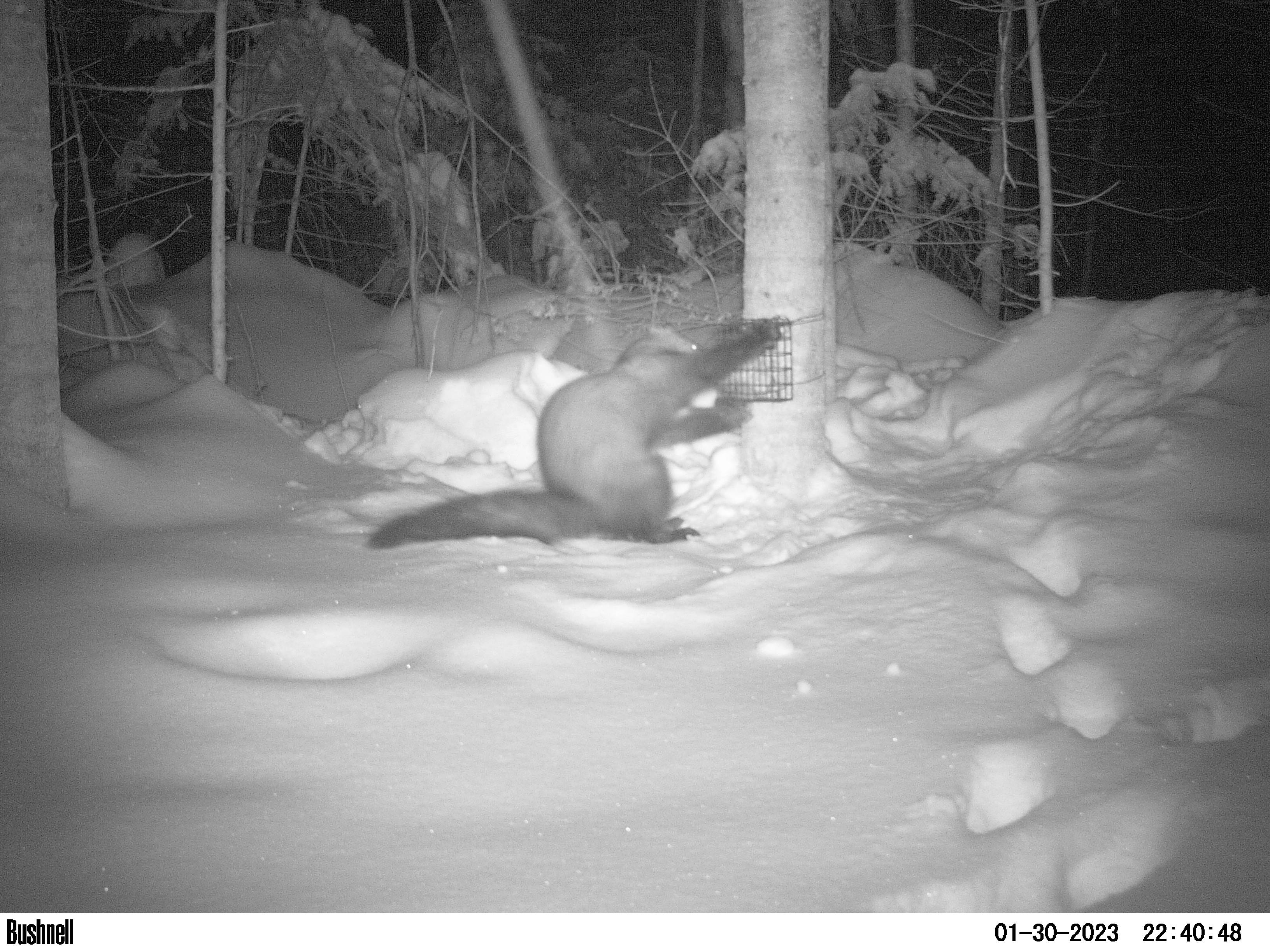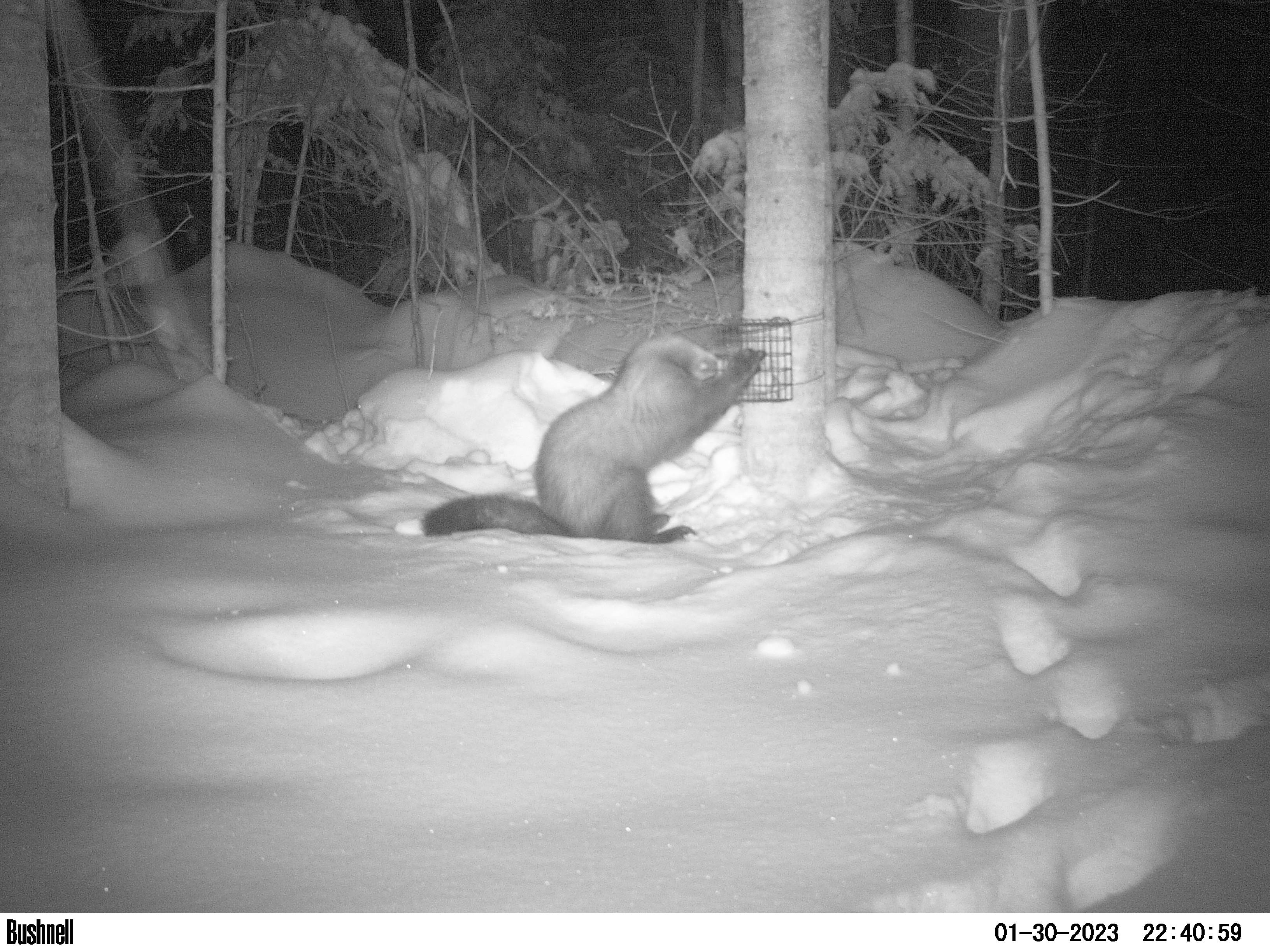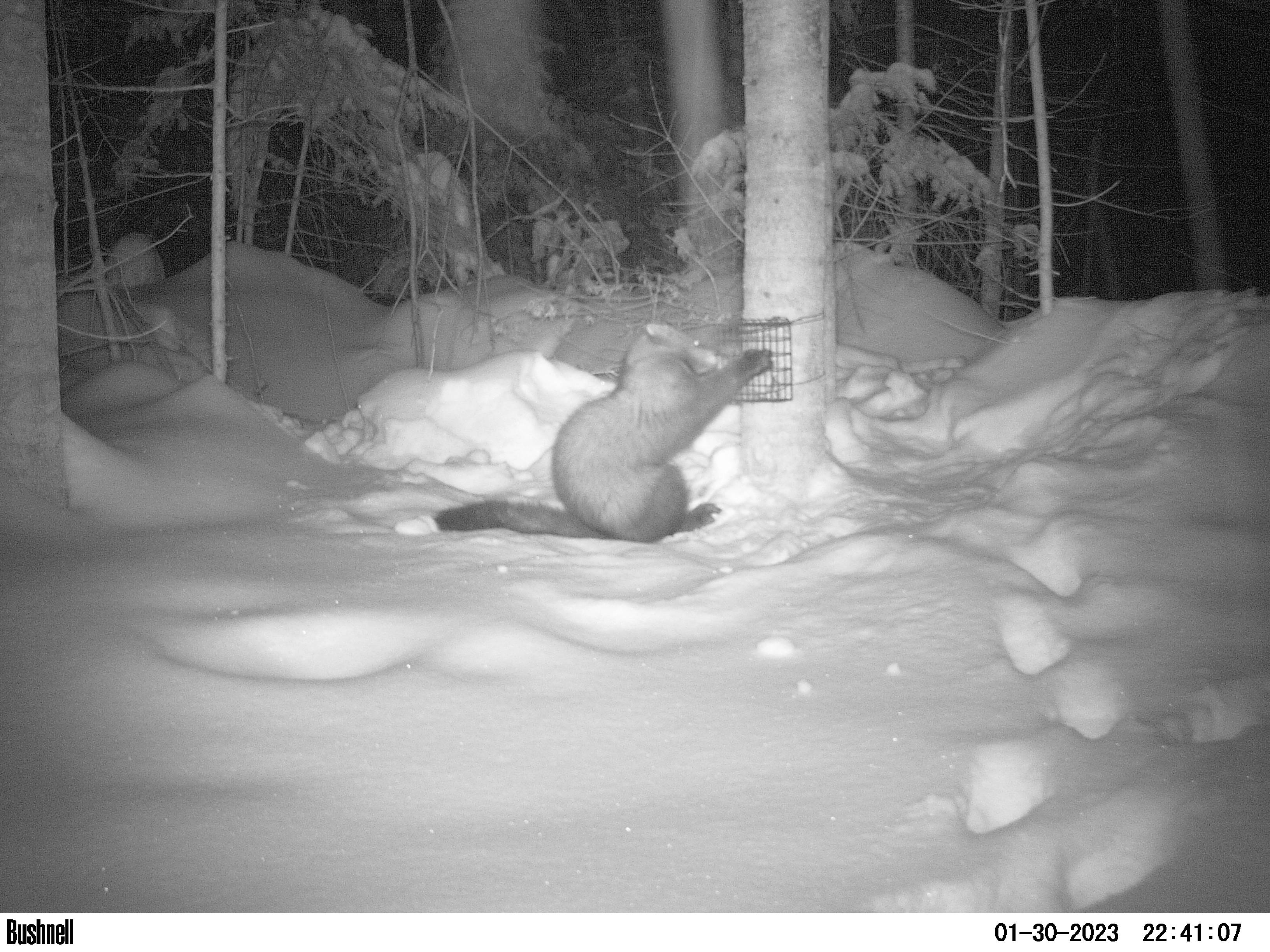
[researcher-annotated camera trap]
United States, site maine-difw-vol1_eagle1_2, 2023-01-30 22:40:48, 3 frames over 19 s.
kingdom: Animalia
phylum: Chordata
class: Mammalia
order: Carnivora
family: Mustelidae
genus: Pekania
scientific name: Pekania pennanti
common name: fisher